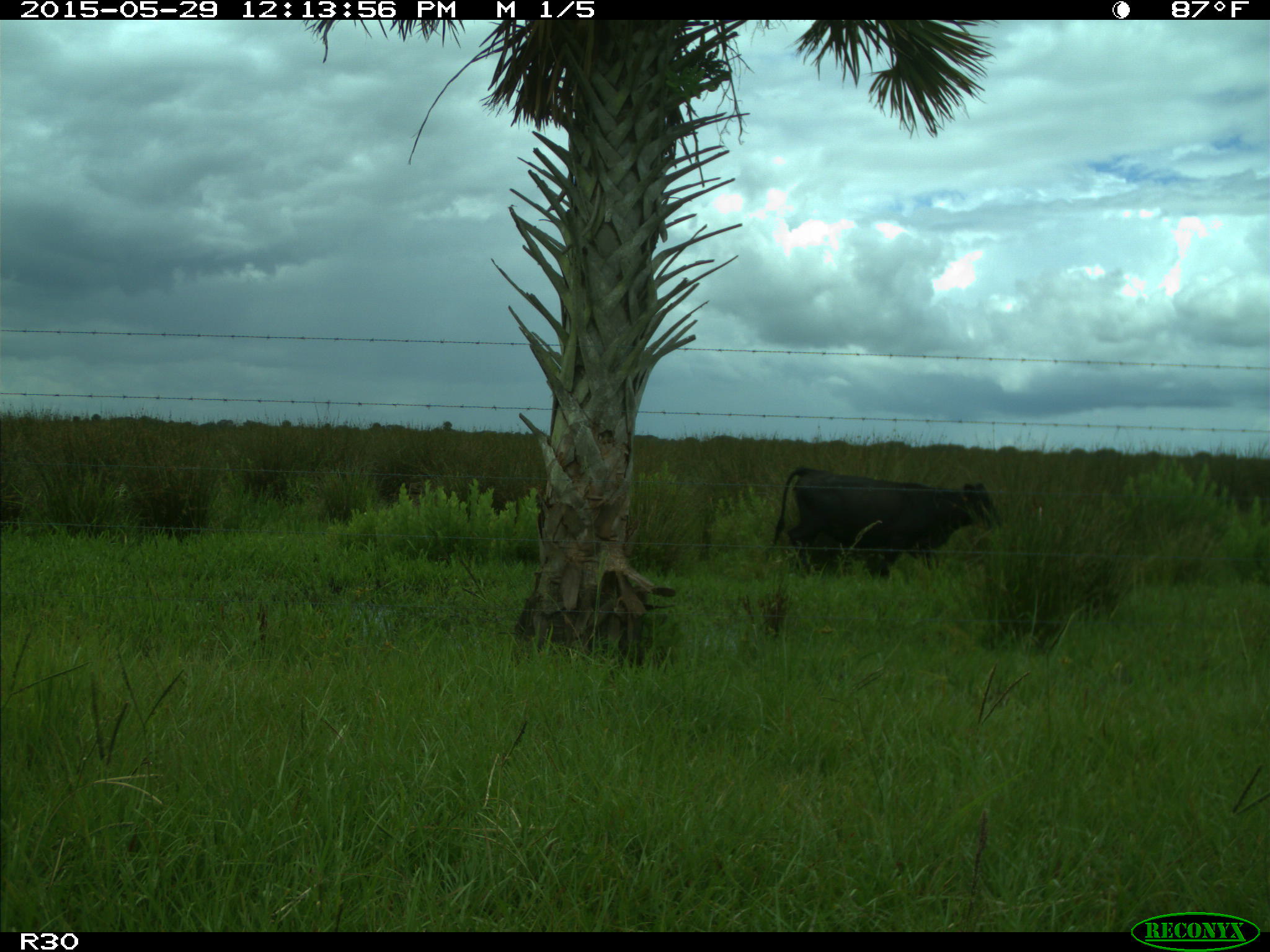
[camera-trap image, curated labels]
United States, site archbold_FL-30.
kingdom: Animalia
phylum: Chordata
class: Mammalia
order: Artiodactyla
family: Bovidae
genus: Bos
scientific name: Bos taurus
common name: domestic cow